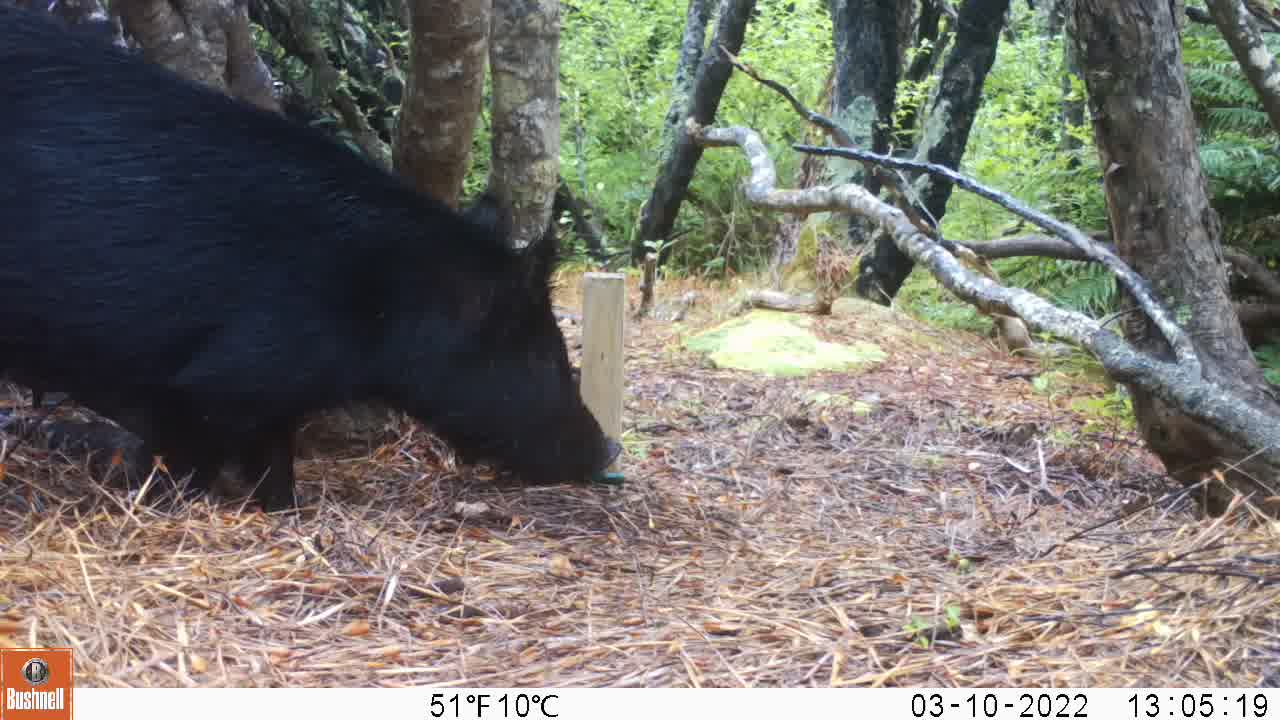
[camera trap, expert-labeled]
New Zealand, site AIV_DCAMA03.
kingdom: Animalia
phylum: Chordata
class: Mammalia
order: Artiodactyla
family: Suidae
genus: Sus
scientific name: Sus scrofa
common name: pig